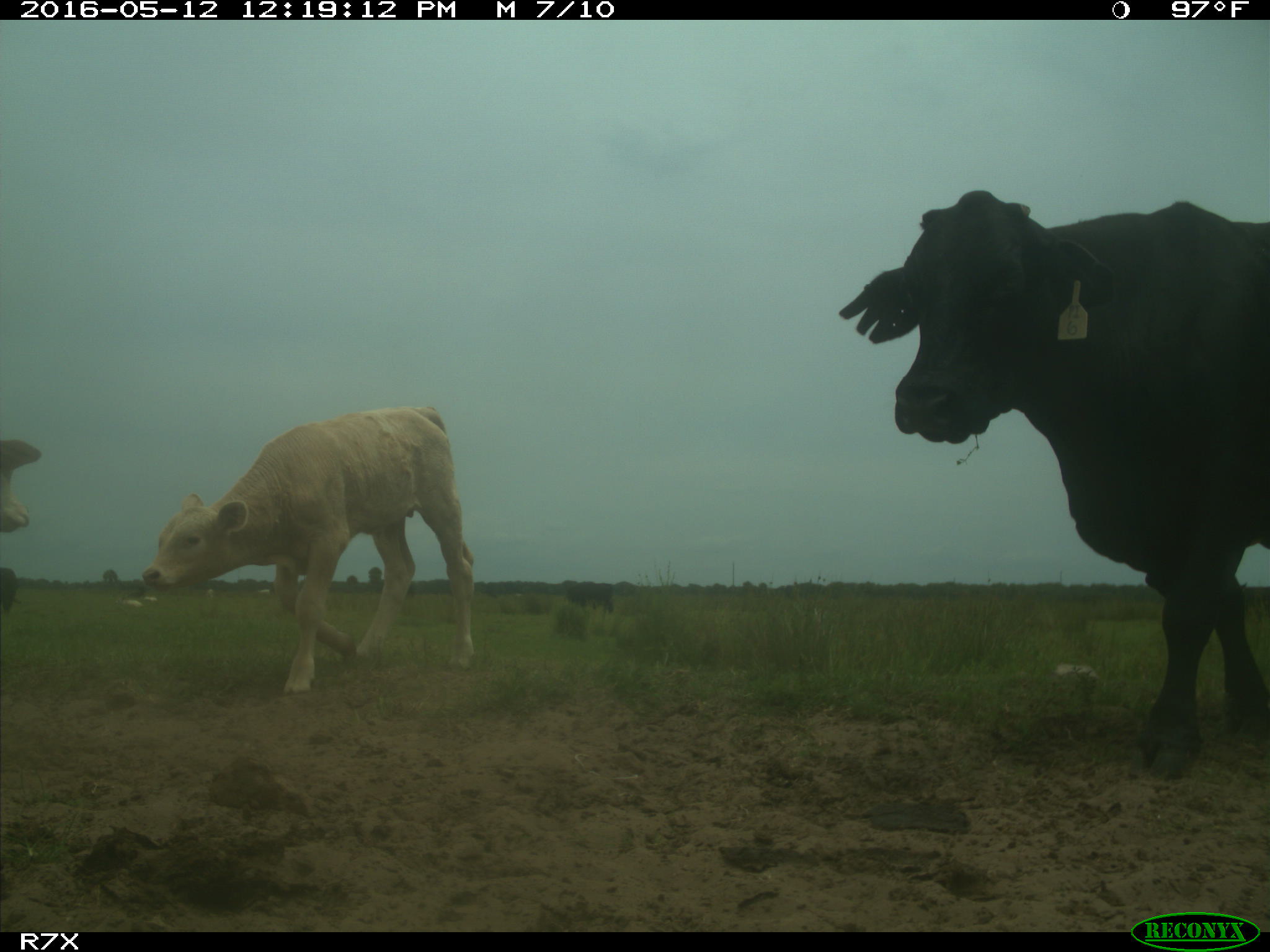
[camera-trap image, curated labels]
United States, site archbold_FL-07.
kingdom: Animalia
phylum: Chordata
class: Mammalia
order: Artiodactyla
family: Bovidae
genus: Bos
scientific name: Bos taurus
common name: domestic cow